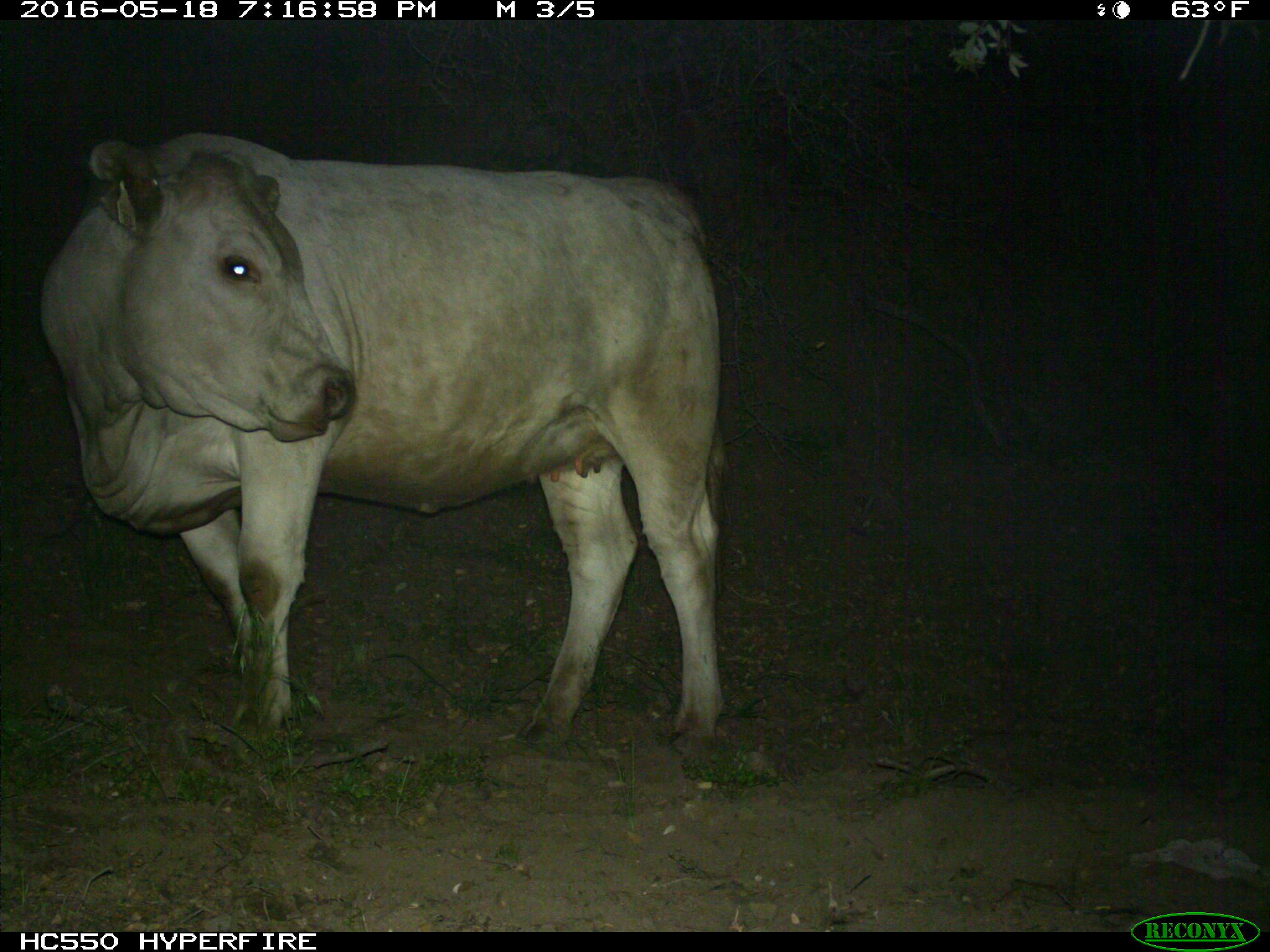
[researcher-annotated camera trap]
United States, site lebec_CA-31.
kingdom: Animalia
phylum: Chordata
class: Mammalia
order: Artiodactyla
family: Bovidae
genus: Bos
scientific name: Bos taurus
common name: domestic cow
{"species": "Bos taurus (domestic cow)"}